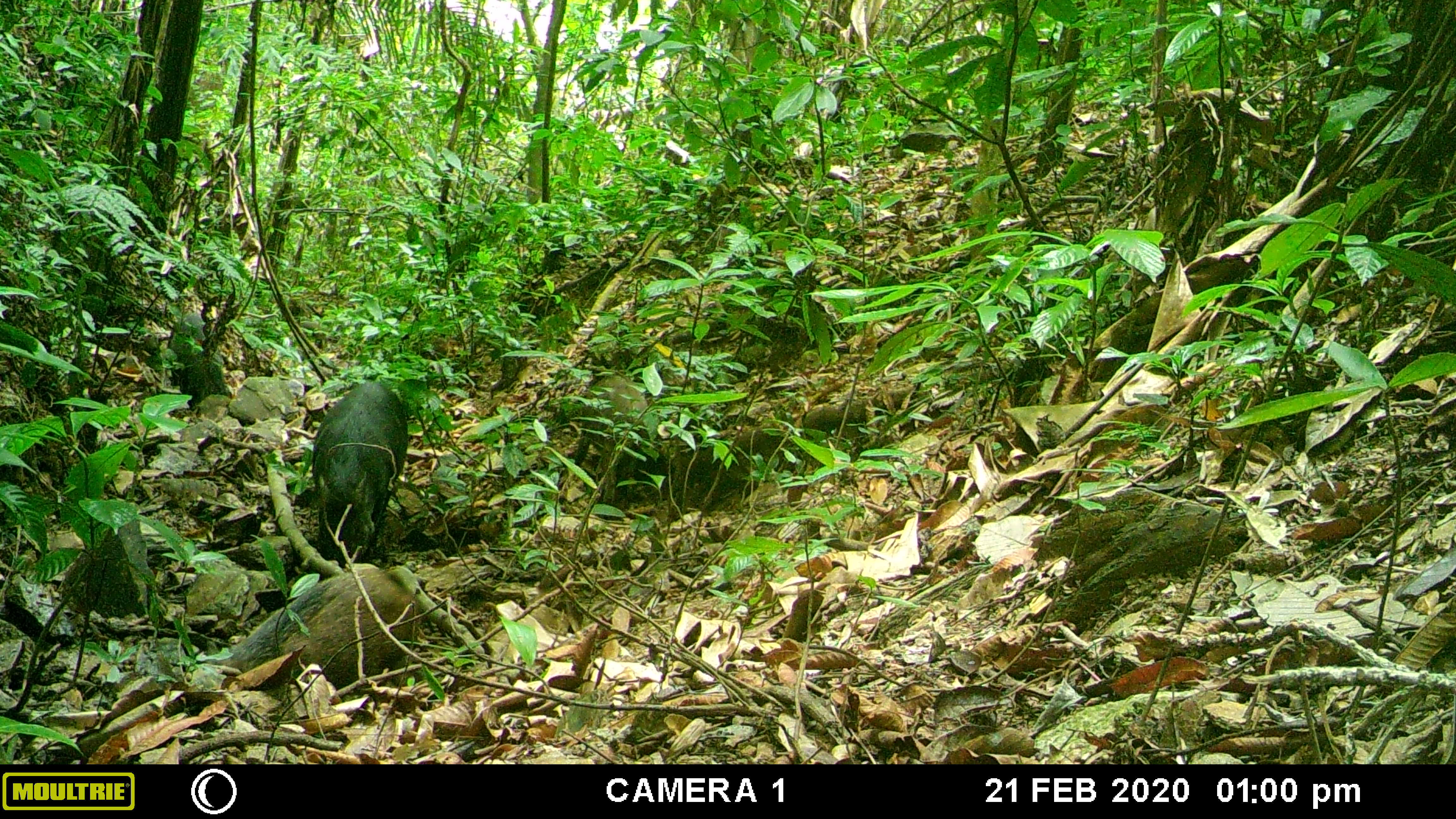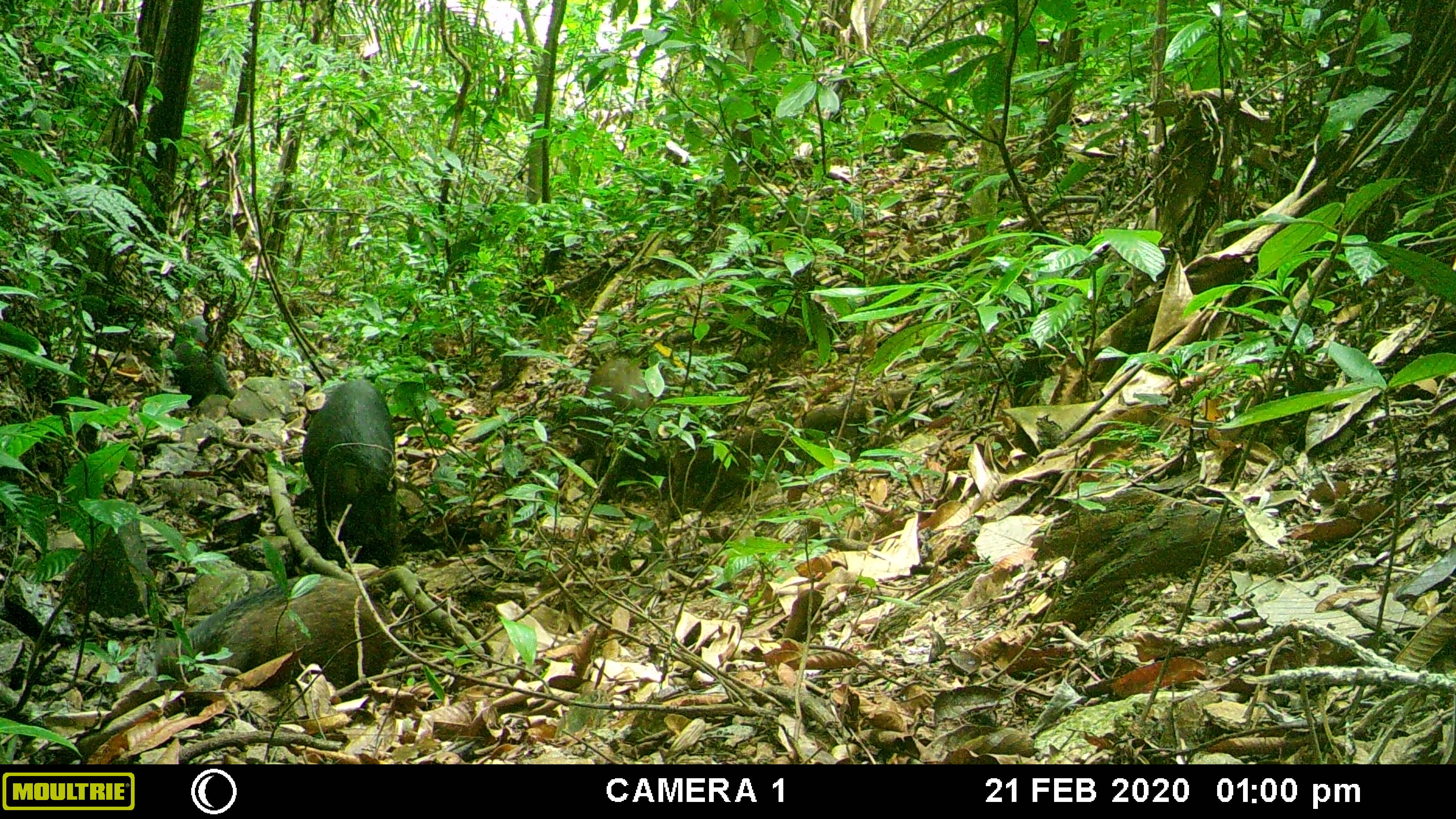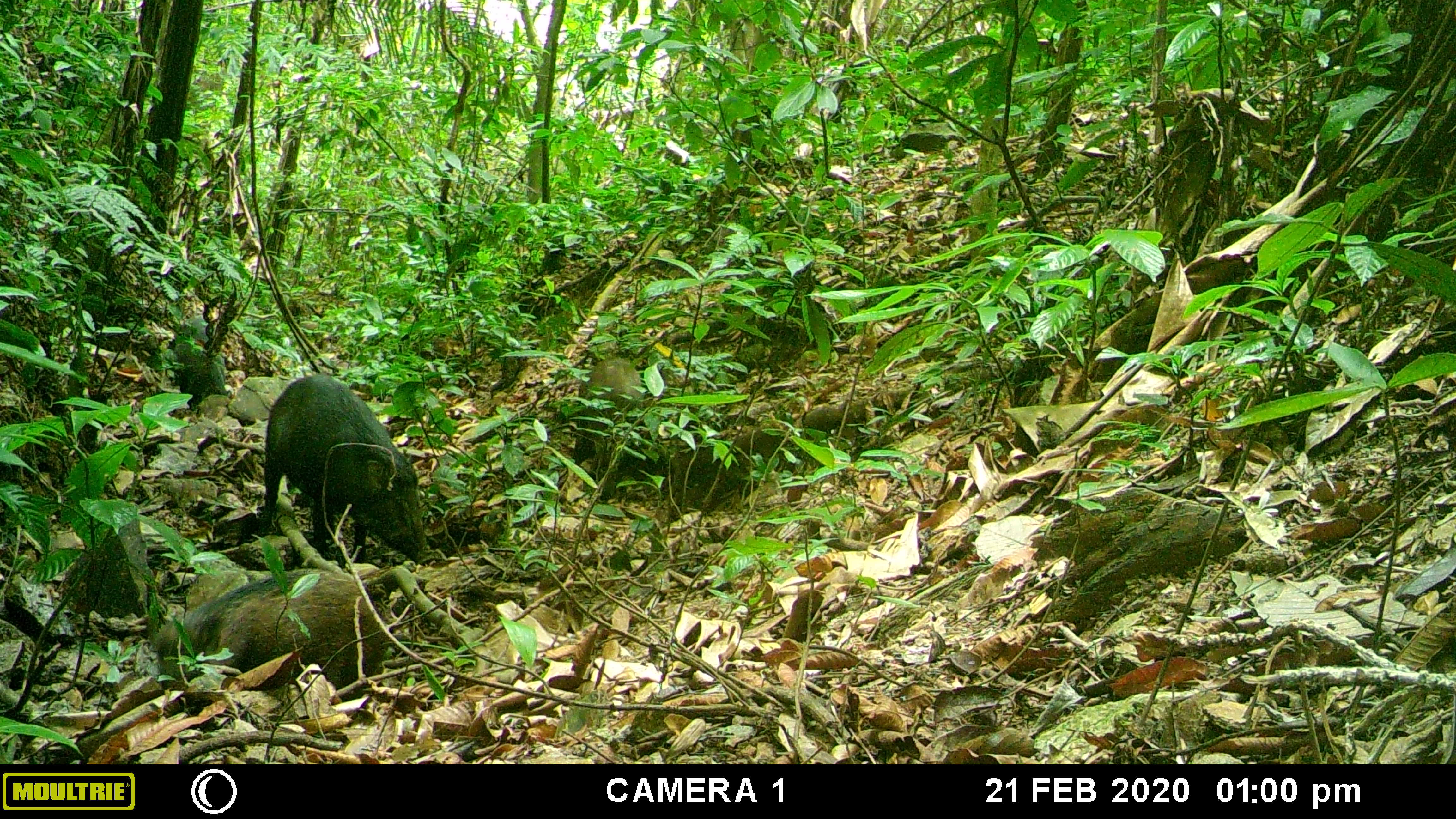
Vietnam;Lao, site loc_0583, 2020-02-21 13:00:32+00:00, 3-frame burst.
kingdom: Animalia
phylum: Chordata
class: Mammalia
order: Artiodactyla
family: Suidae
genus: Sus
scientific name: Sus scrofa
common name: eurasian wild pig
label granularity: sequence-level